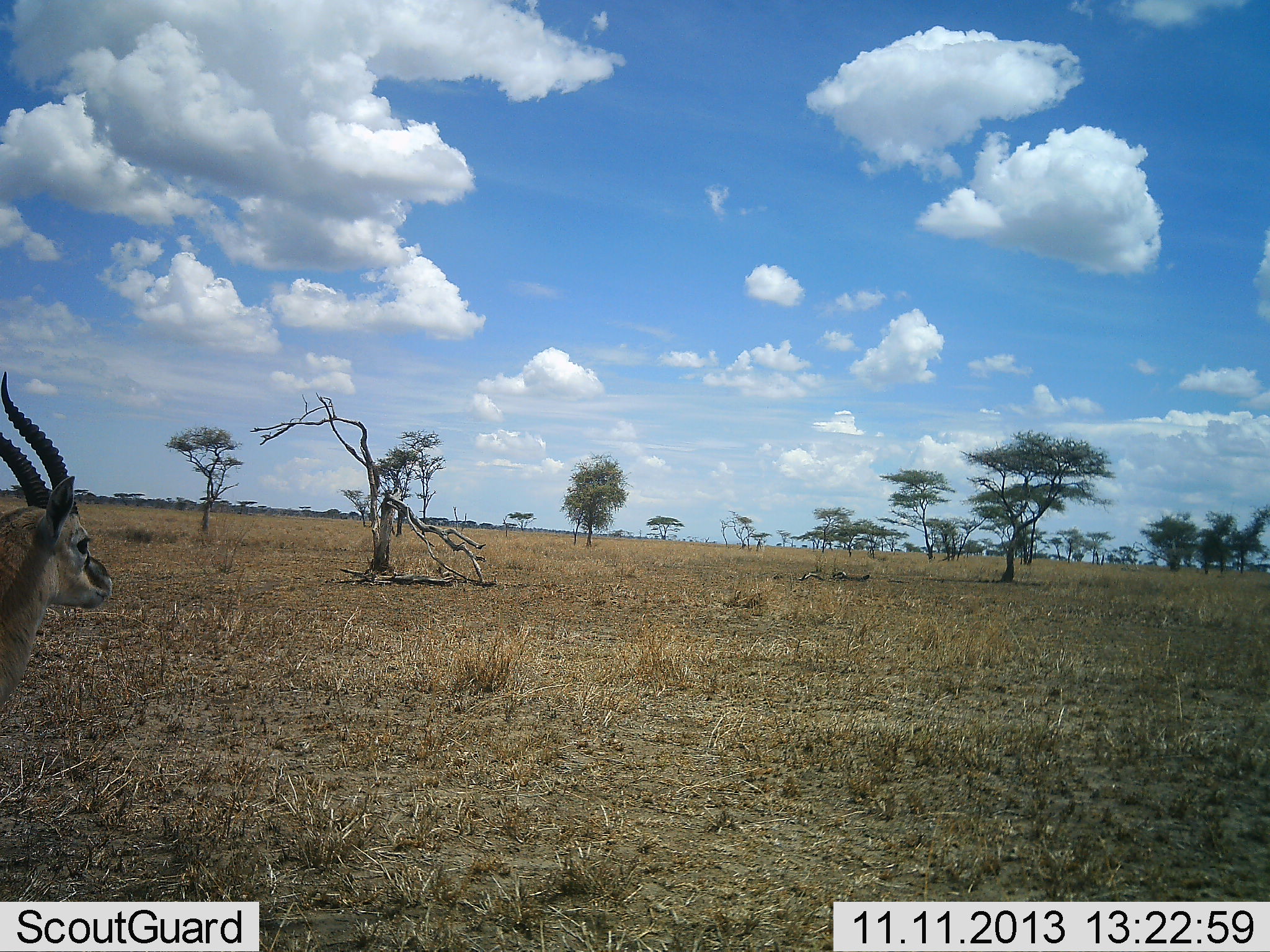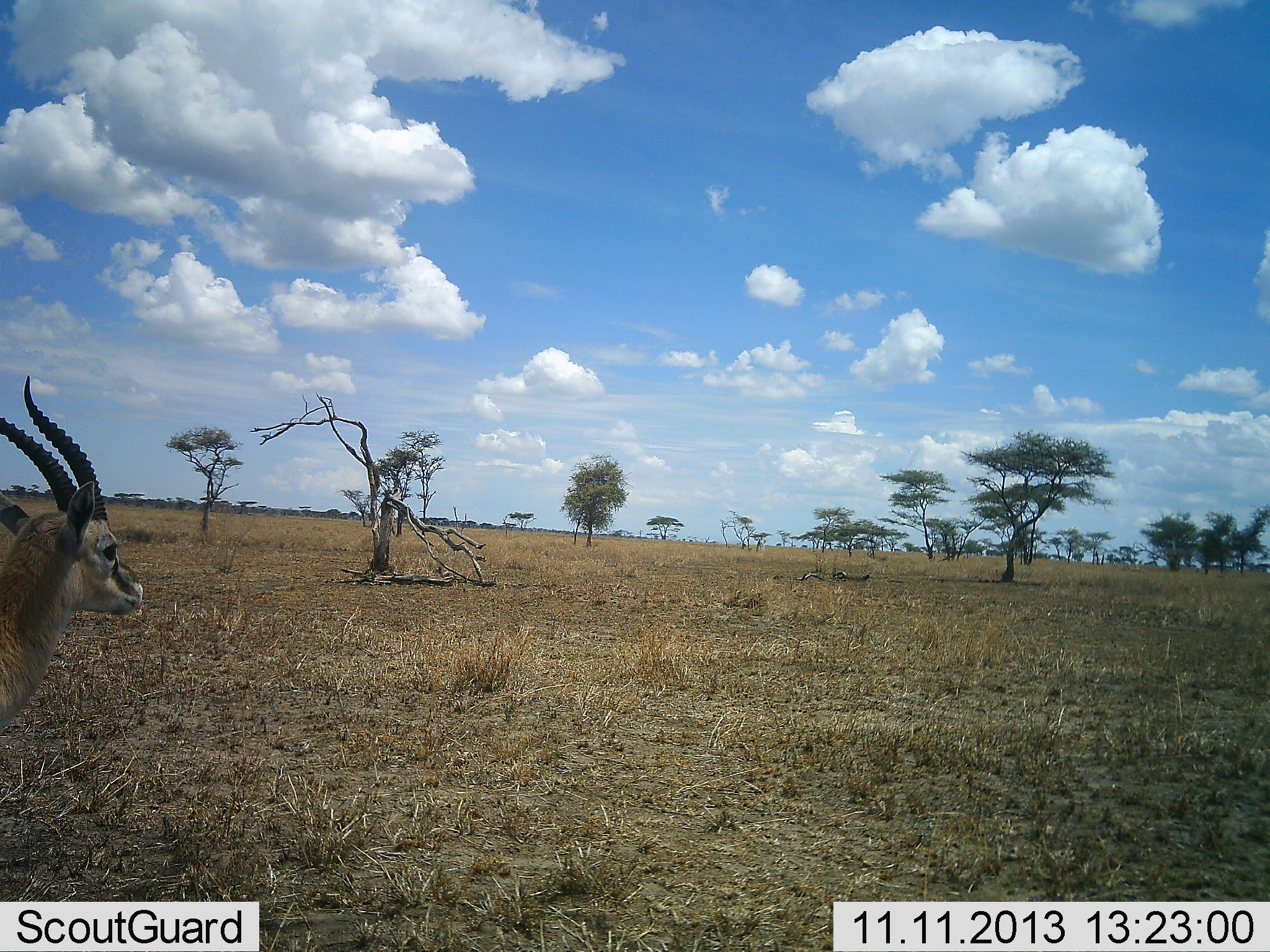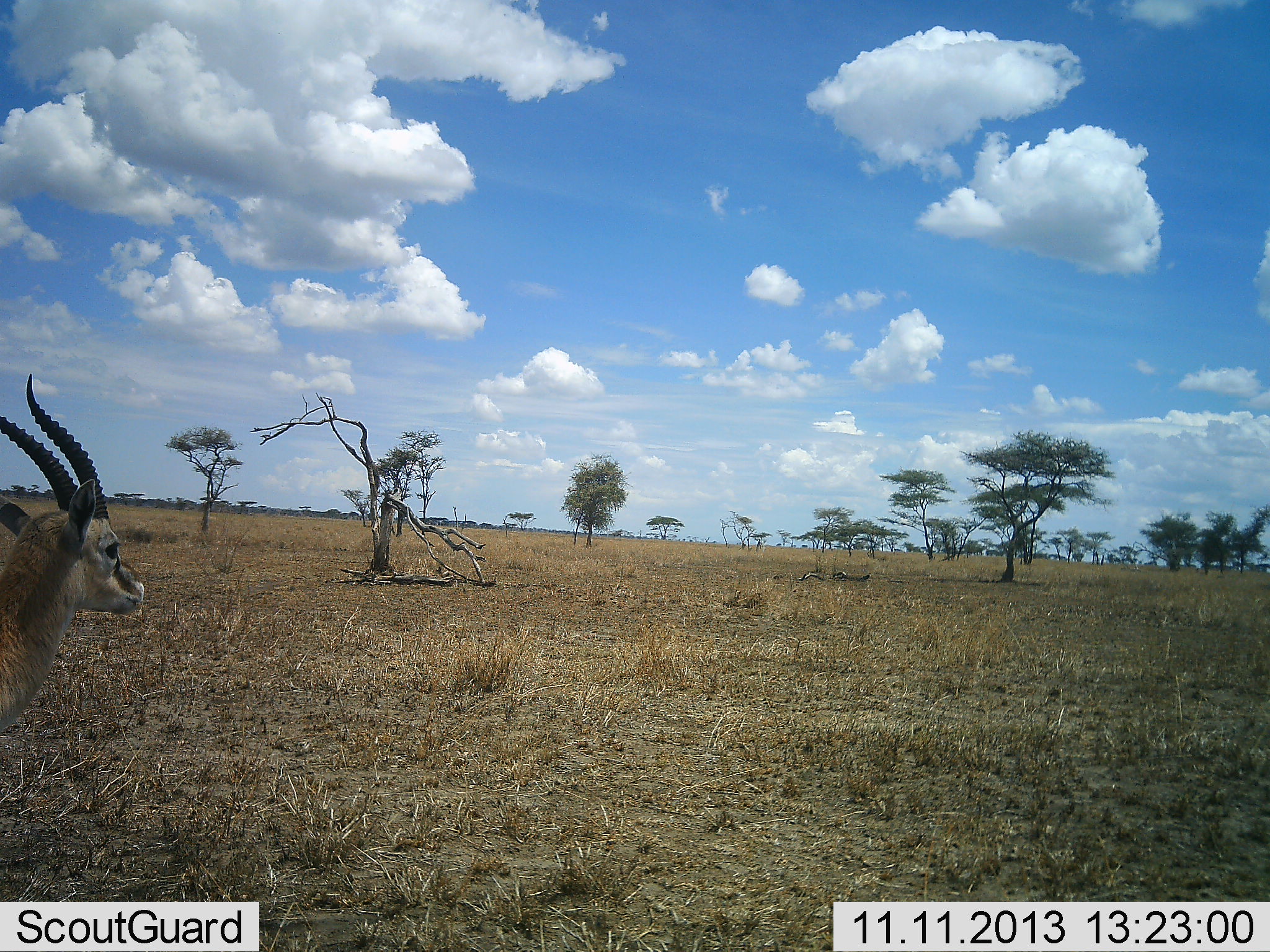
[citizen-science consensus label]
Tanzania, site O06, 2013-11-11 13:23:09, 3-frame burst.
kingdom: Animalia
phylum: Chordata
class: Mammalia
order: Artiodactyla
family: Bovidae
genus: Eudorcas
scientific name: Eudorcas thomsonii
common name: thomson's gazelle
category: gazellethomsons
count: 1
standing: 88%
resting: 0%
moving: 12%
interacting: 0%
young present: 0%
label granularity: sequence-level